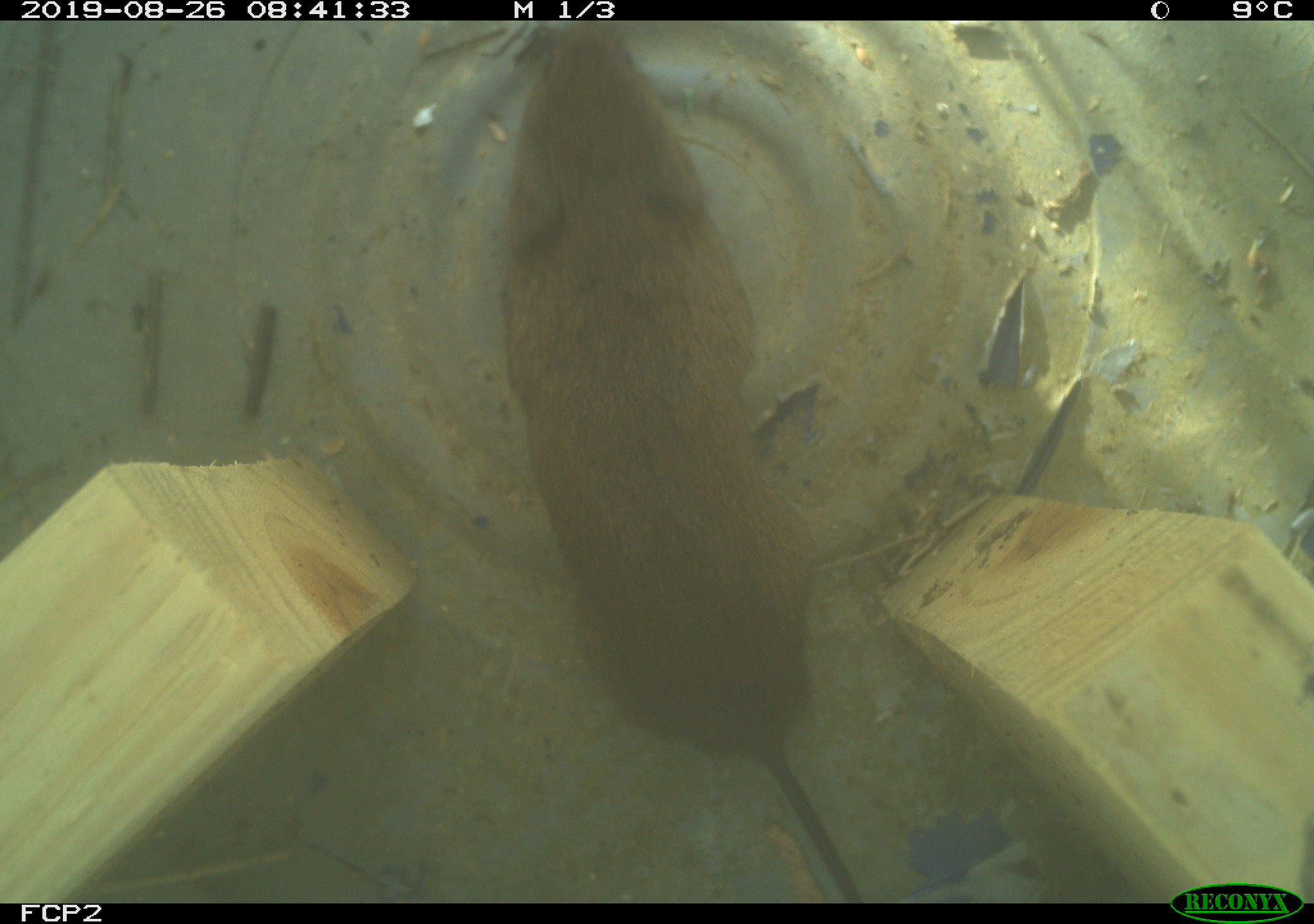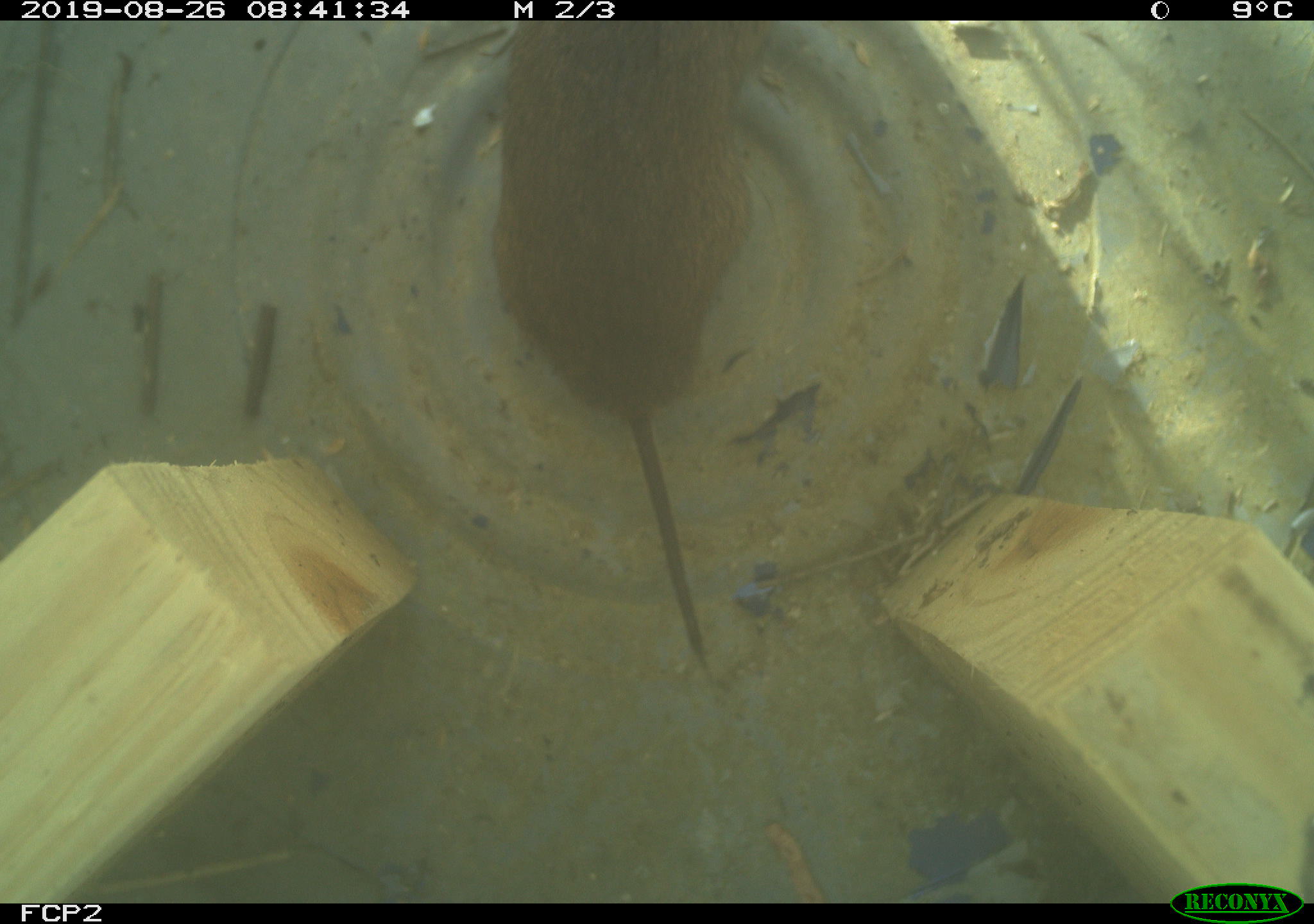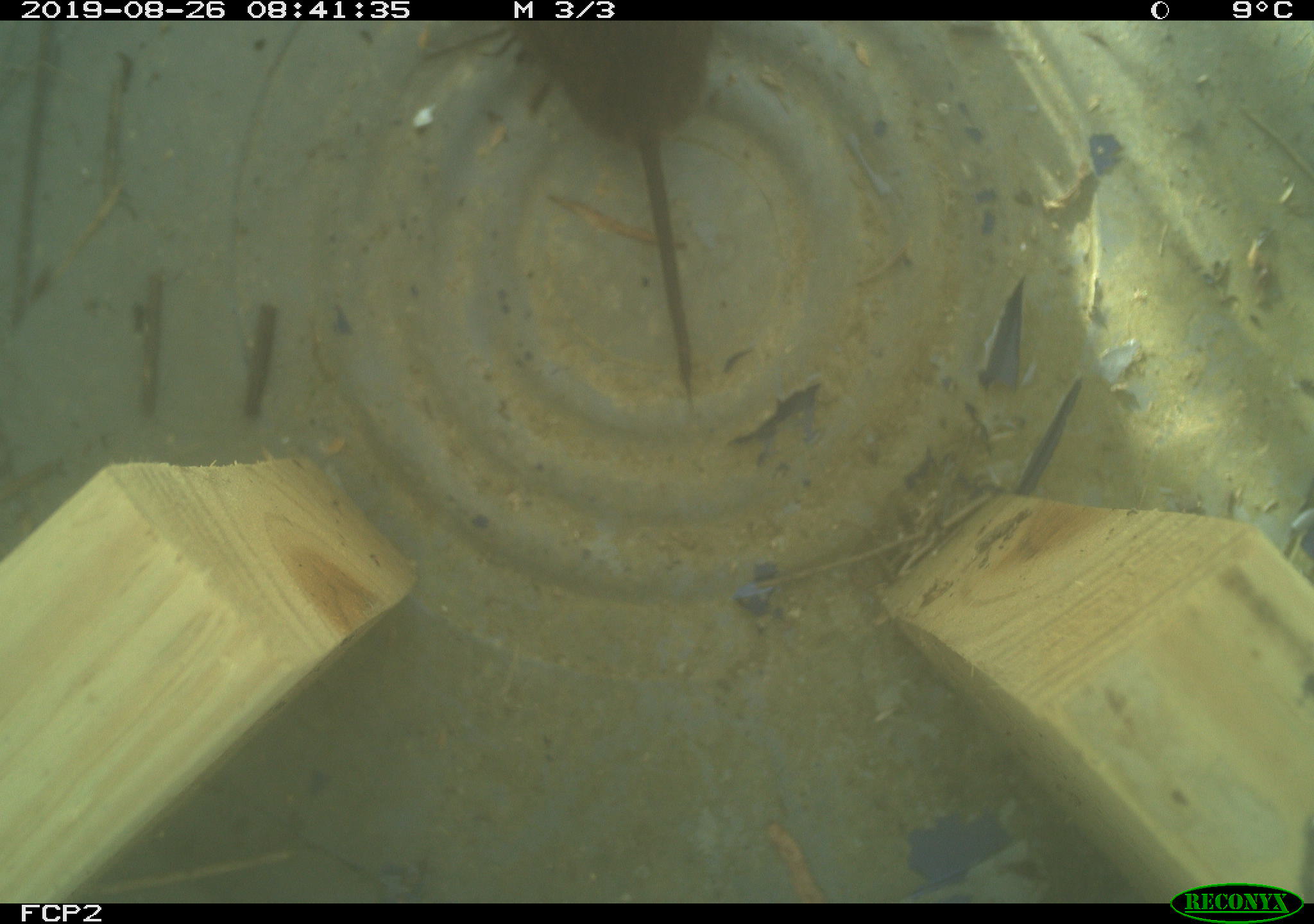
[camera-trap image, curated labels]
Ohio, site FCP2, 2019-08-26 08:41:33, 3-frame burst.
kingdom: Animalia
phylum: Chordata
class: Mammalia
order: Rodentia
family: Cricetidae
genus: Microtus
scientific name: Microtus pennsylvanicus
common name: meadow vole